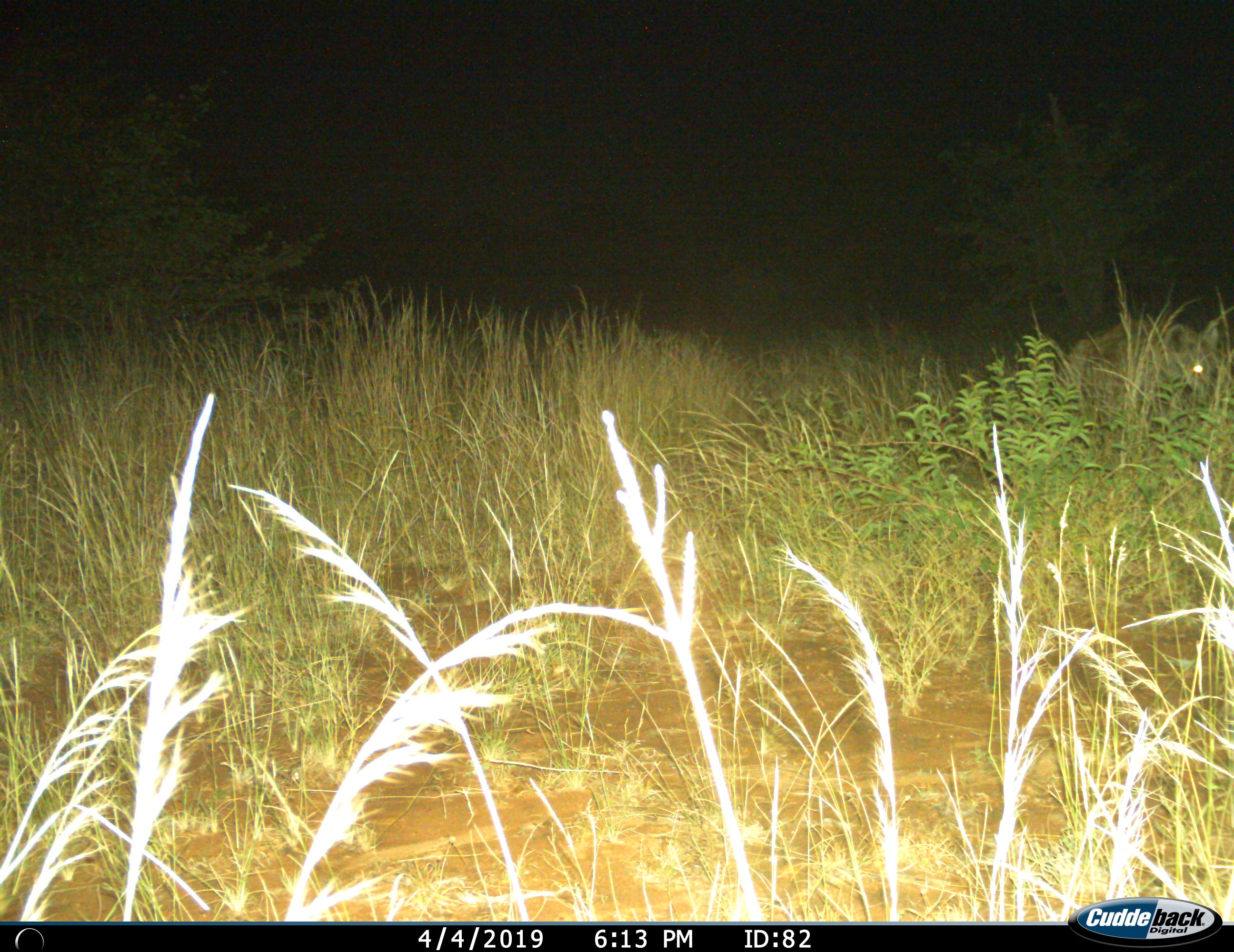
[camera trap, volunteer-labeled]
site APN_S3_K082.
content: unidentified animal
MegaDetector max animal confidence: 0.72